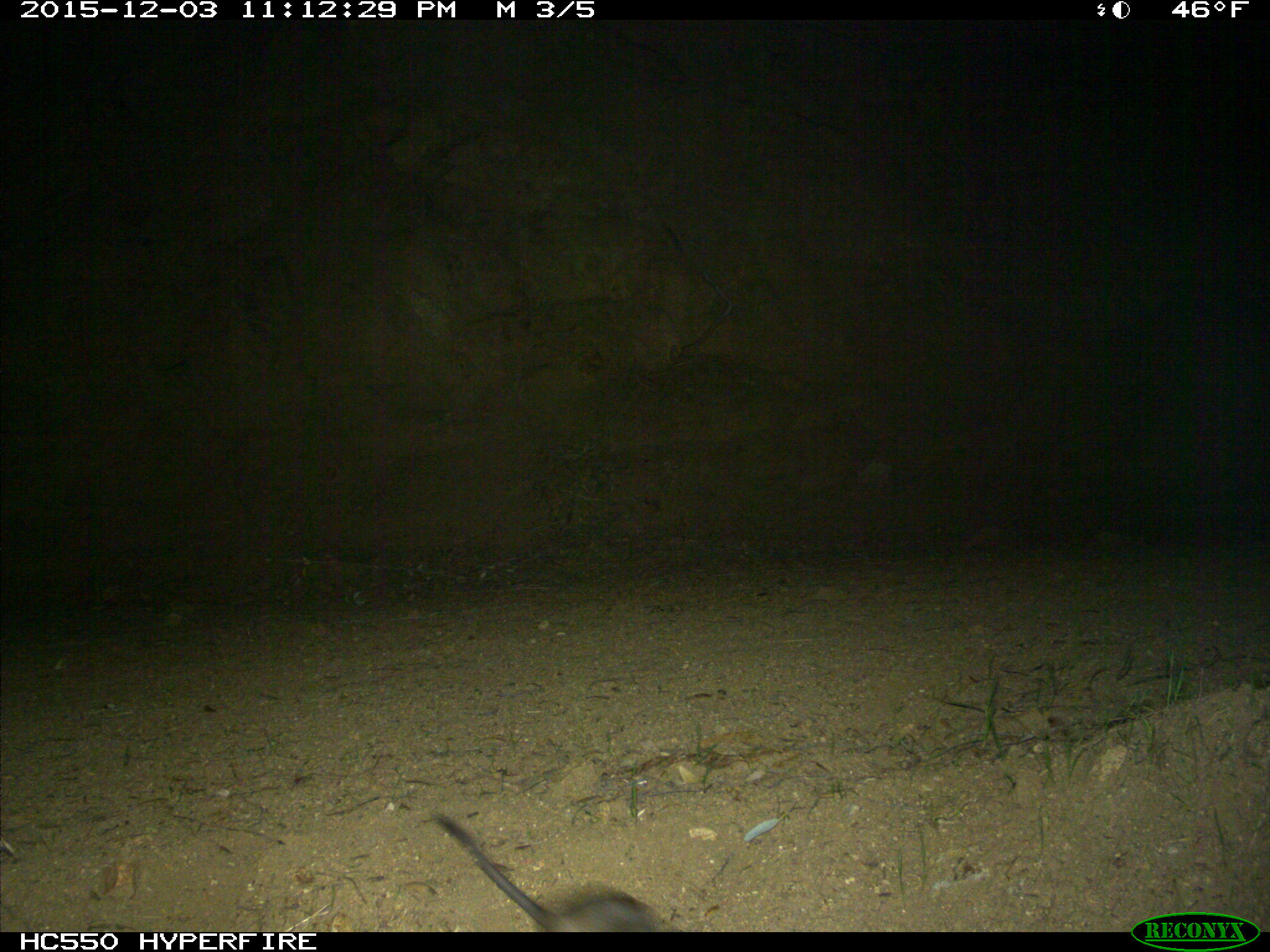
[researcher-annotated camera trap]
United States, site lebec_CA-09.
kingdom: Animalia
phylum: Chordata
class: Mammalia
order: Rodentia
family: Cricetidae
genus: Neotoma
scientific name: Neotoma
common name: pack rat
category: unidentified pack rat